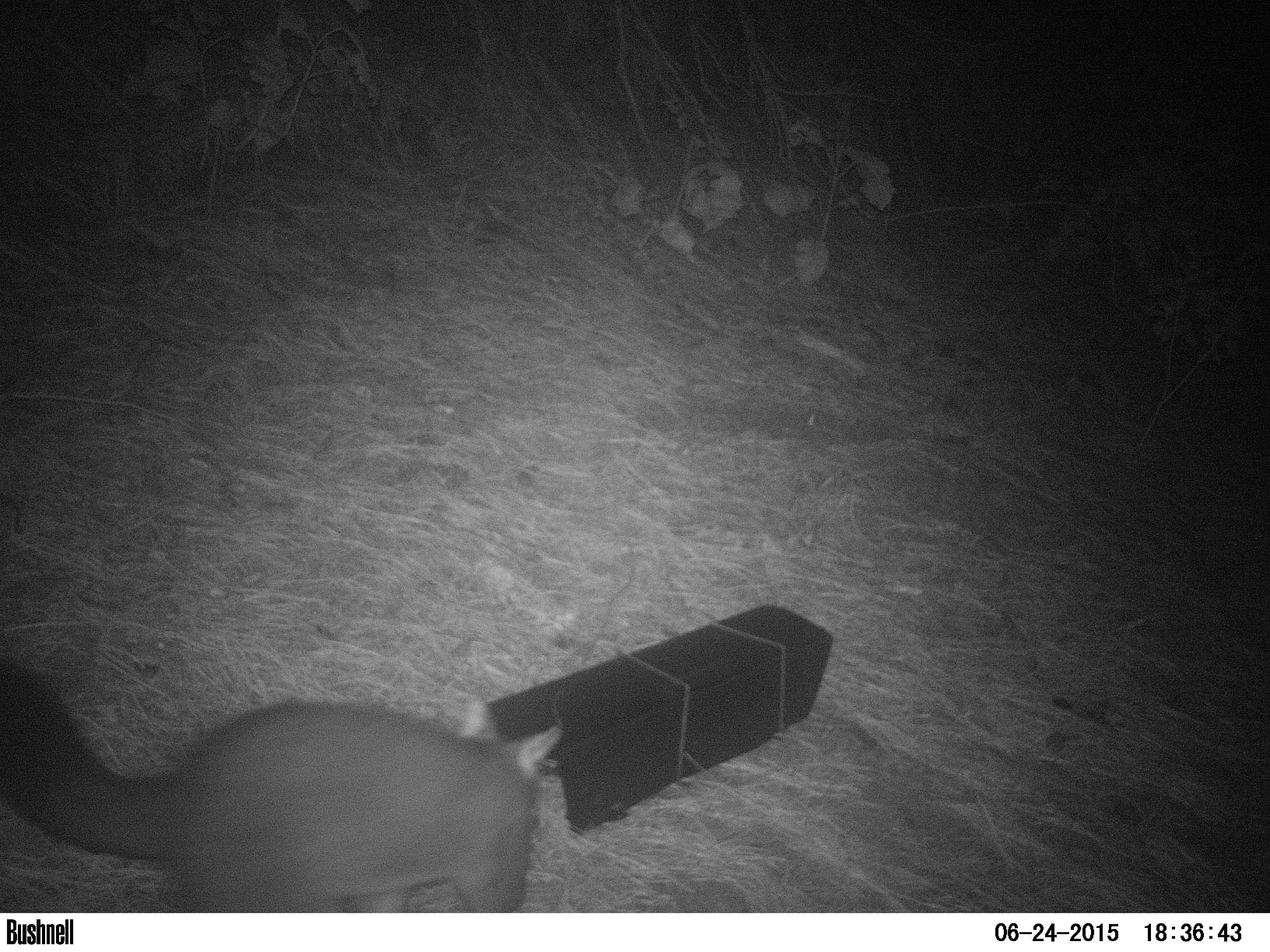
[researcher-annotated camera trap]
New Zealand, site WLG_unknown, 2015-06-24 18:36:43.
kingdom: Animalia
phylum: Chordata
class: Mammalia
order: Diprotodontia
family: Phalangeridae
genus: Trichosurus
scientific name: Trichosurus vulpecula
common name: common brushtail possum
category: possum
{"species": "possum (common brushtail possum) (Trichosurus vulpecula)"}